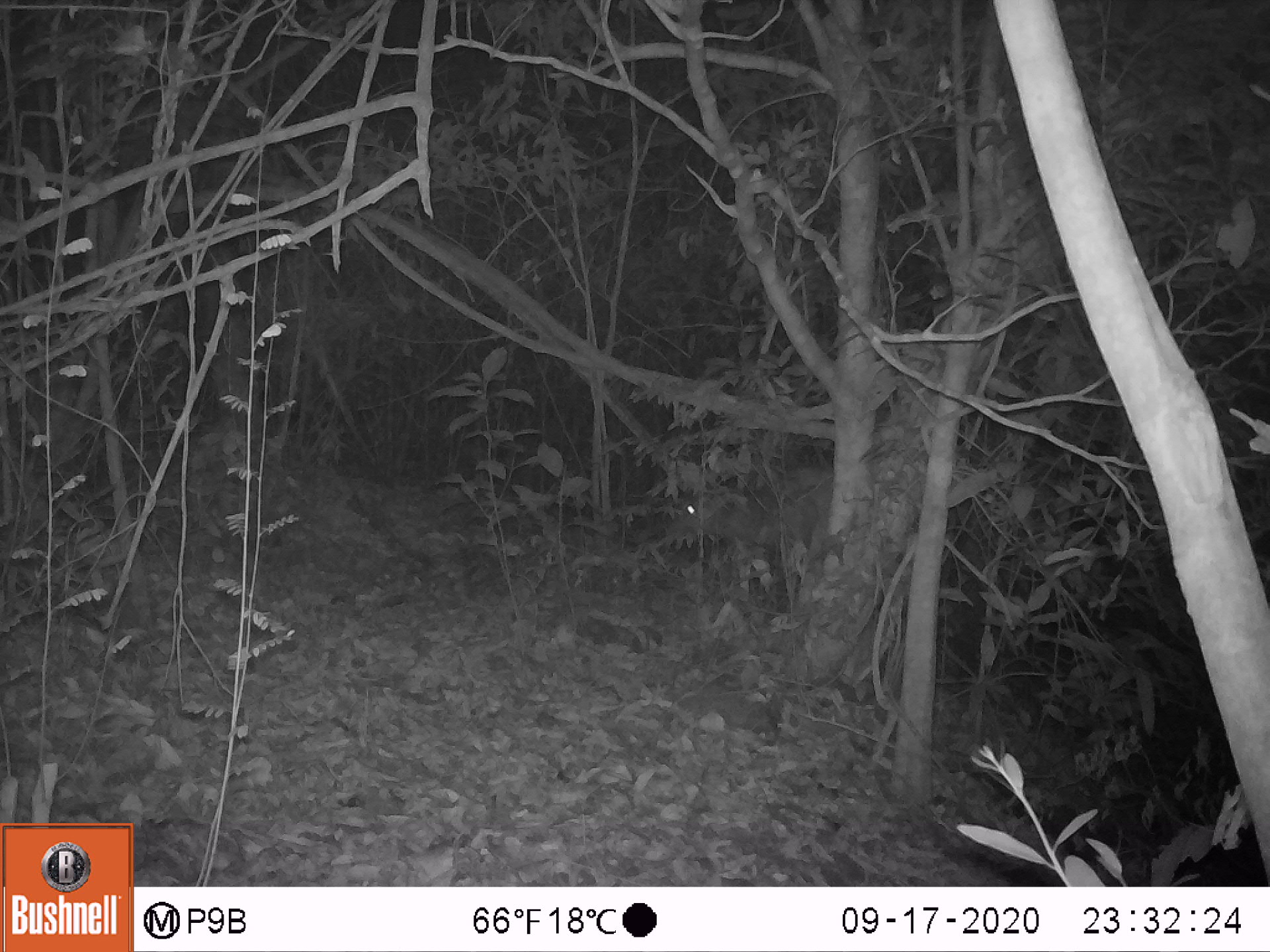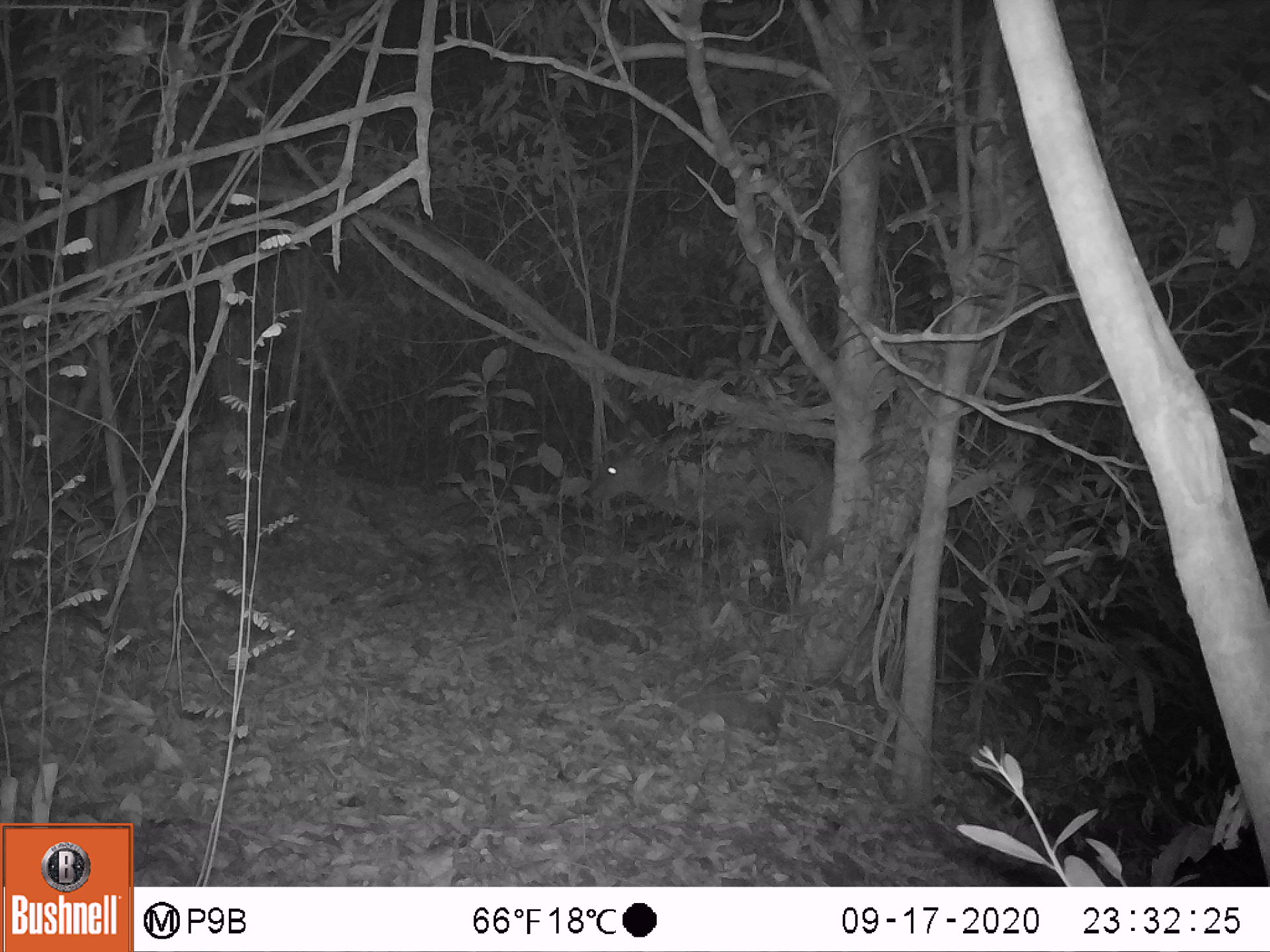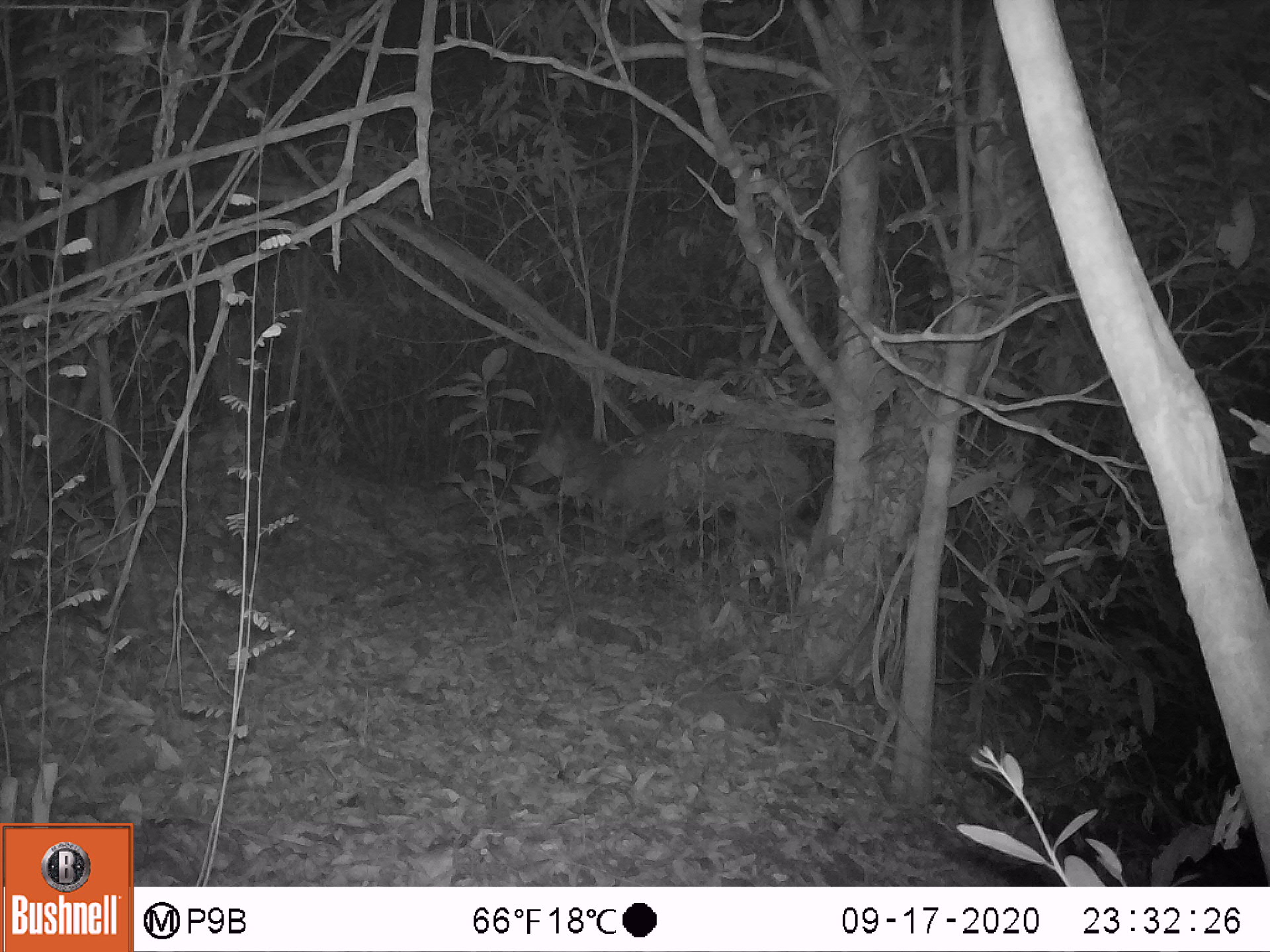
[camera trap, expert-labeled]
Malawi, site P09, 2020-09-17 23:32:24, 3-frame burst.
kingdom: Animalia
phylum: Chordata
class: Mammalia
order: Artiodactyla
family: Bovidae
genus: Tragelaphus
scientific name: Tragelaphus sylvaticus sylvaticus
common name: cape bushbuck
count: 1